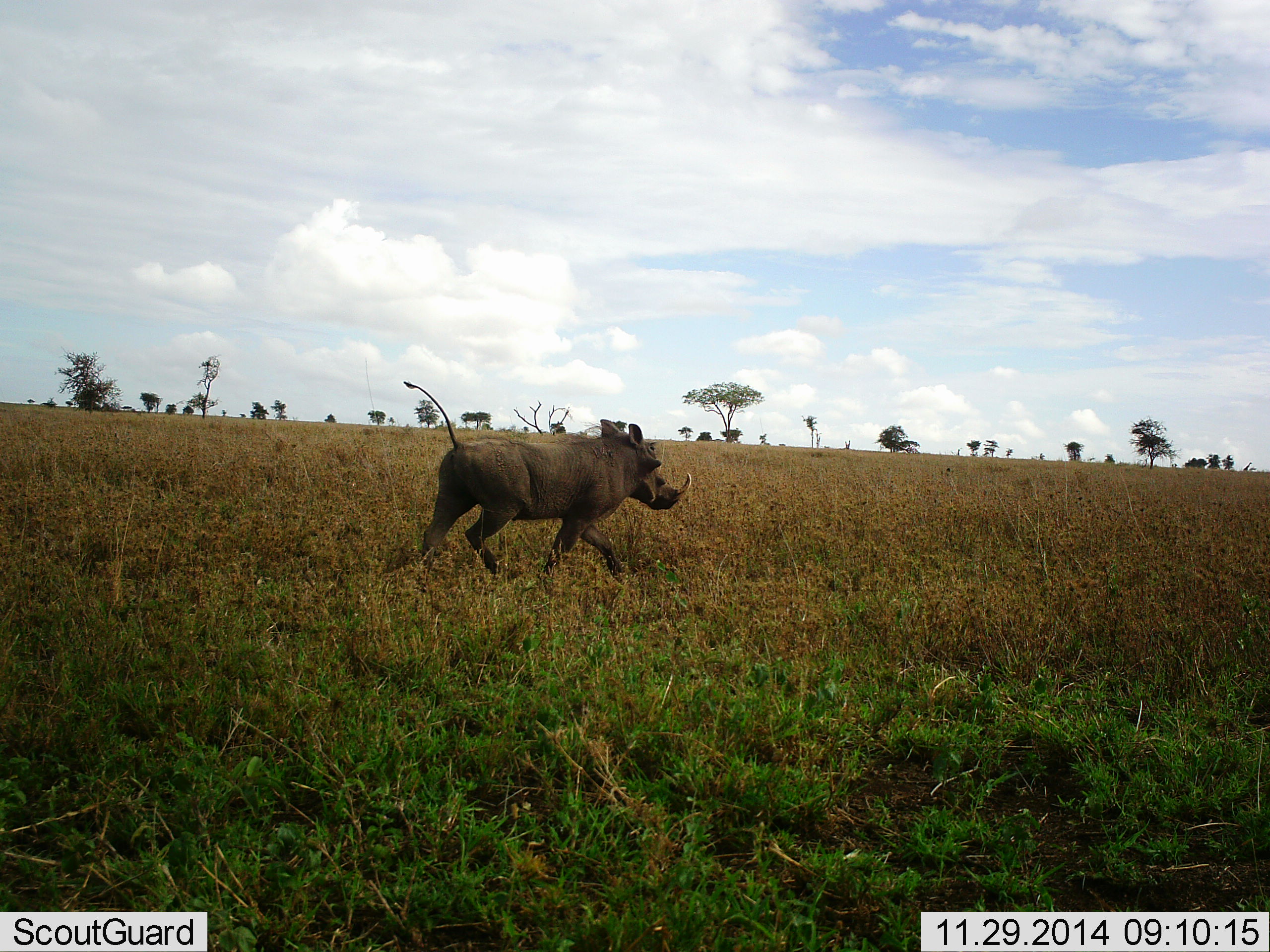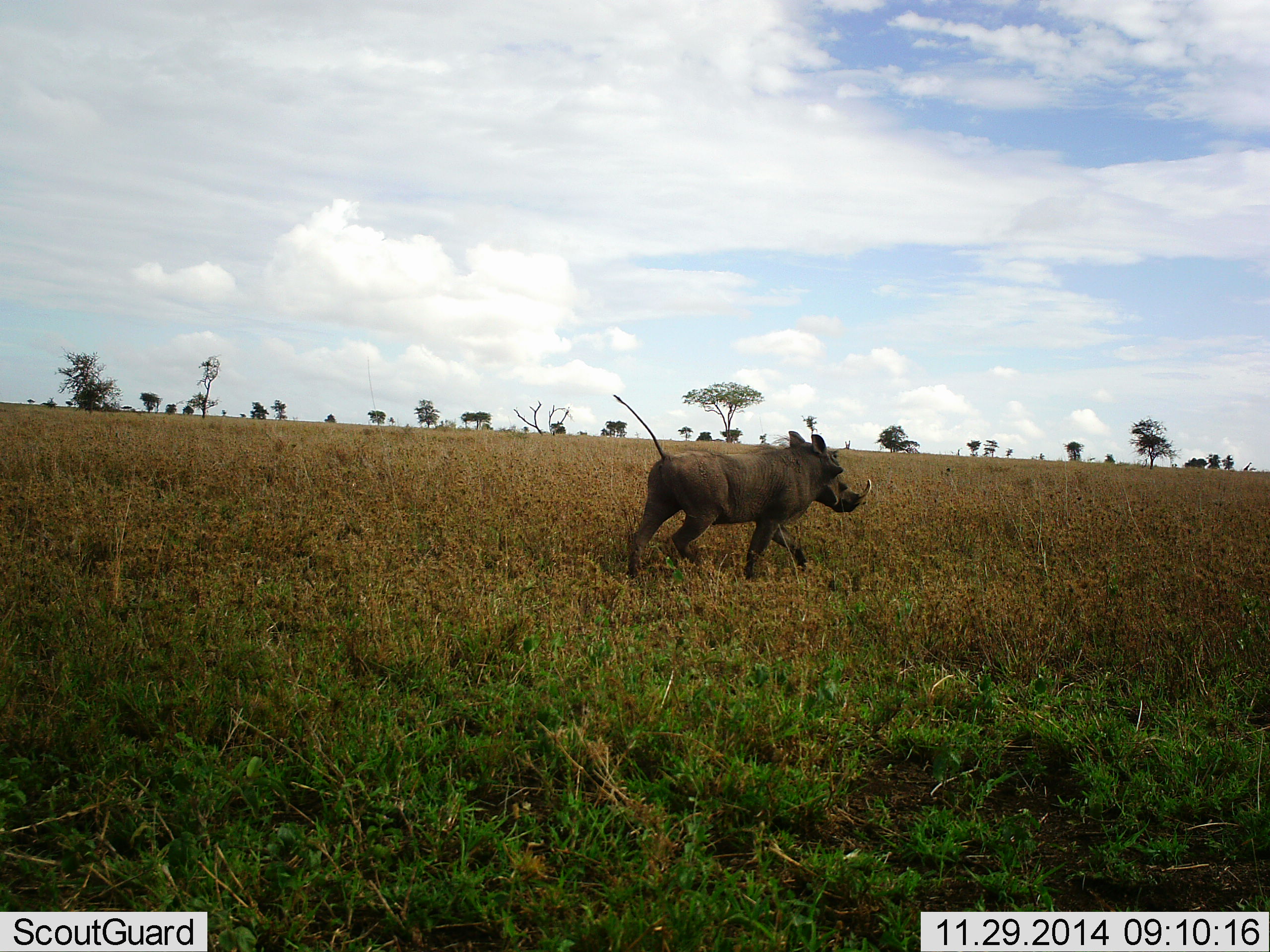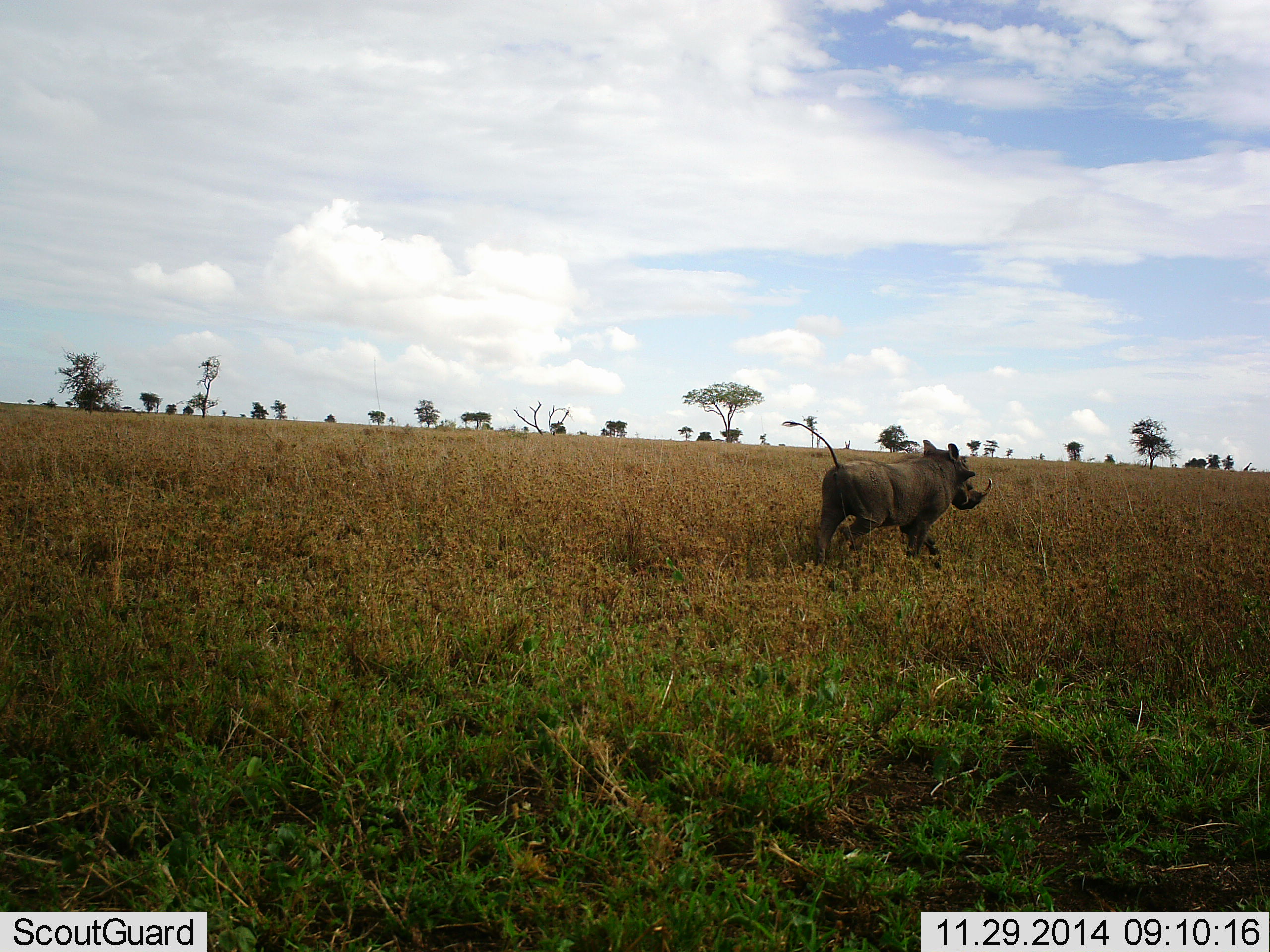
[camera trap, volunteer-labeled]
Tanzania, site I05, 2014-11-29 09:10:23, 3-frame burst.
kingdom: Animalia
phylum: Chordata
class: Mammalia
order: Artiodactyla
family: Suidae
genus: Phacochoerus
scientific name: Phacochoerus africanus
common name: warthog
Warthog (Phacochoerus africanus), count 1. Behavior (volunteer vote fractions): standing 0%, resting 0%, moving 100%, interacting 0%. Young present (vote fraction): 0%. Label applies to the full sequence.